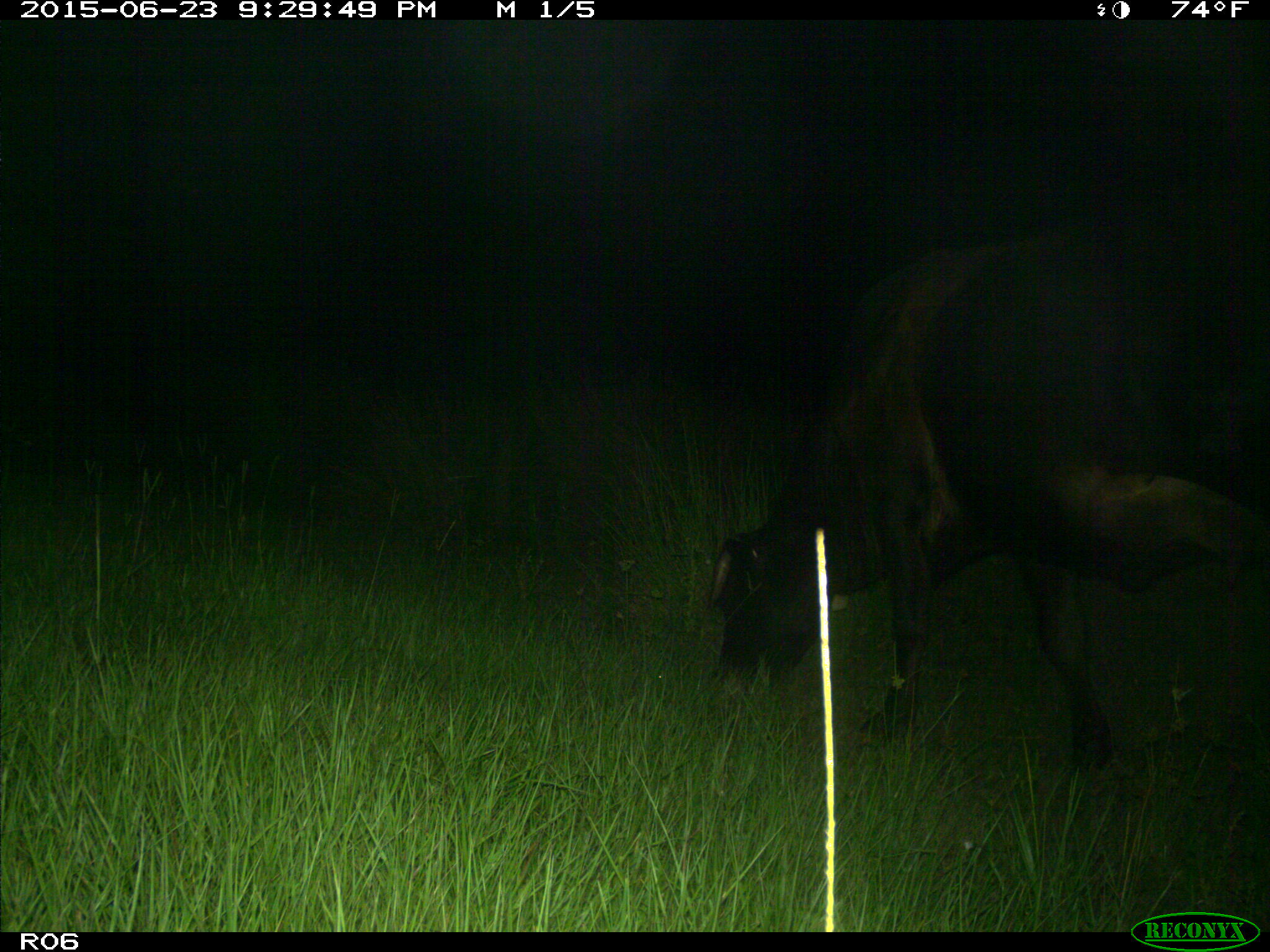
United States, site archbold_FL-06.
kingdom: Animalia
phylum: Chordata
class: Mammalia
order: Artiodactyla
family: Bovidae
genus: Bos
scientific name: Bos taurus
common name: domestic cow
Bos taurus (domestic cow).